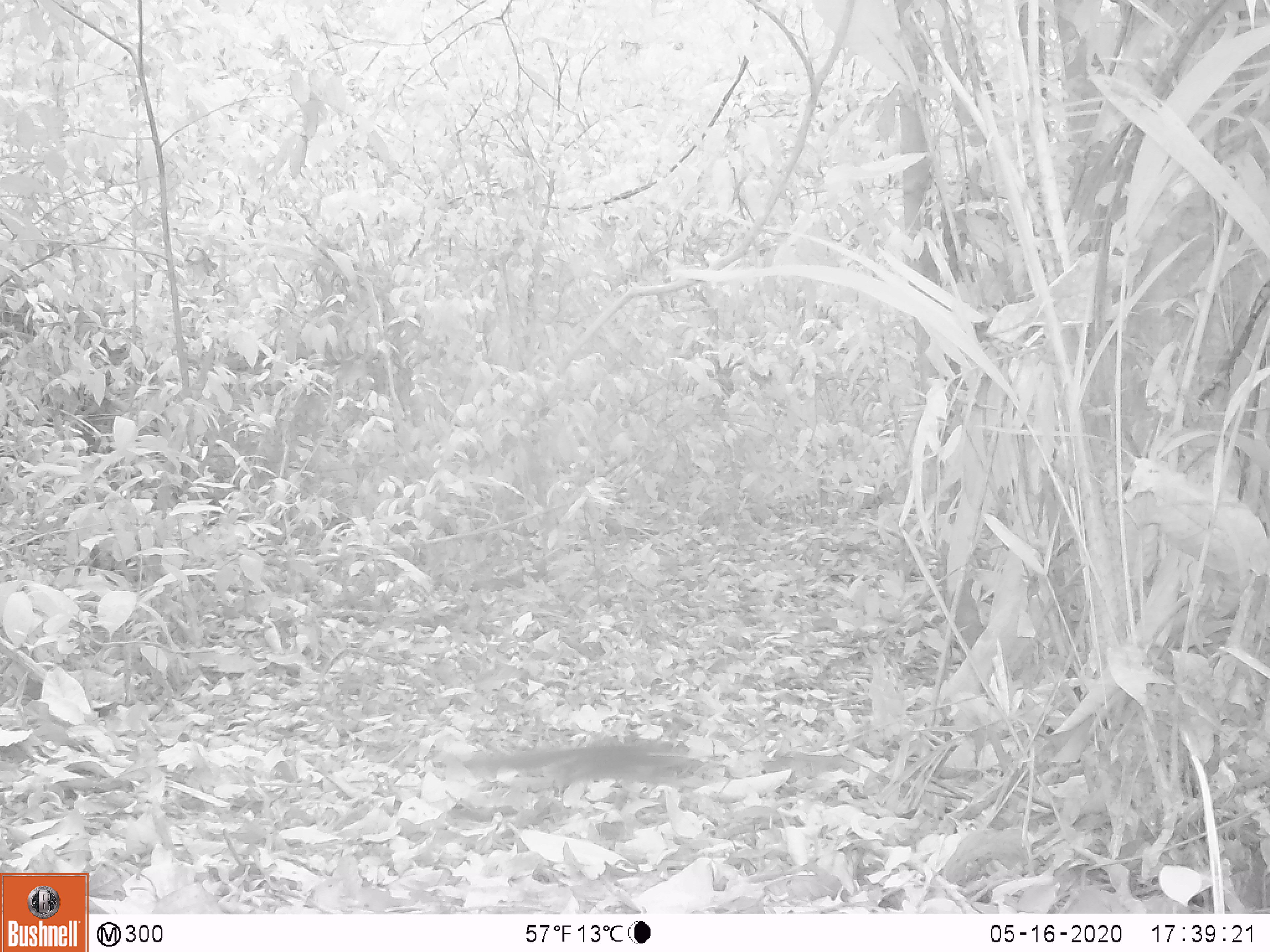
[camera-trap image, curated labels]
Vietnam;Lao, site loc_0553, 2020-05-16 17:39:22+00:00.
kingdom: Animalia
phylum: Chordata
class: Mammalia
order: Rodentia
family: Sciuridae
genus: Sciurus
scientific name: Sciurus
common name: squirrel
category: unidentified squirrel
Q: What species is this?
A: Unidentified squirrel (squirrel) (Sciurus).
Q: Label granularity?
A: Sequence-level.